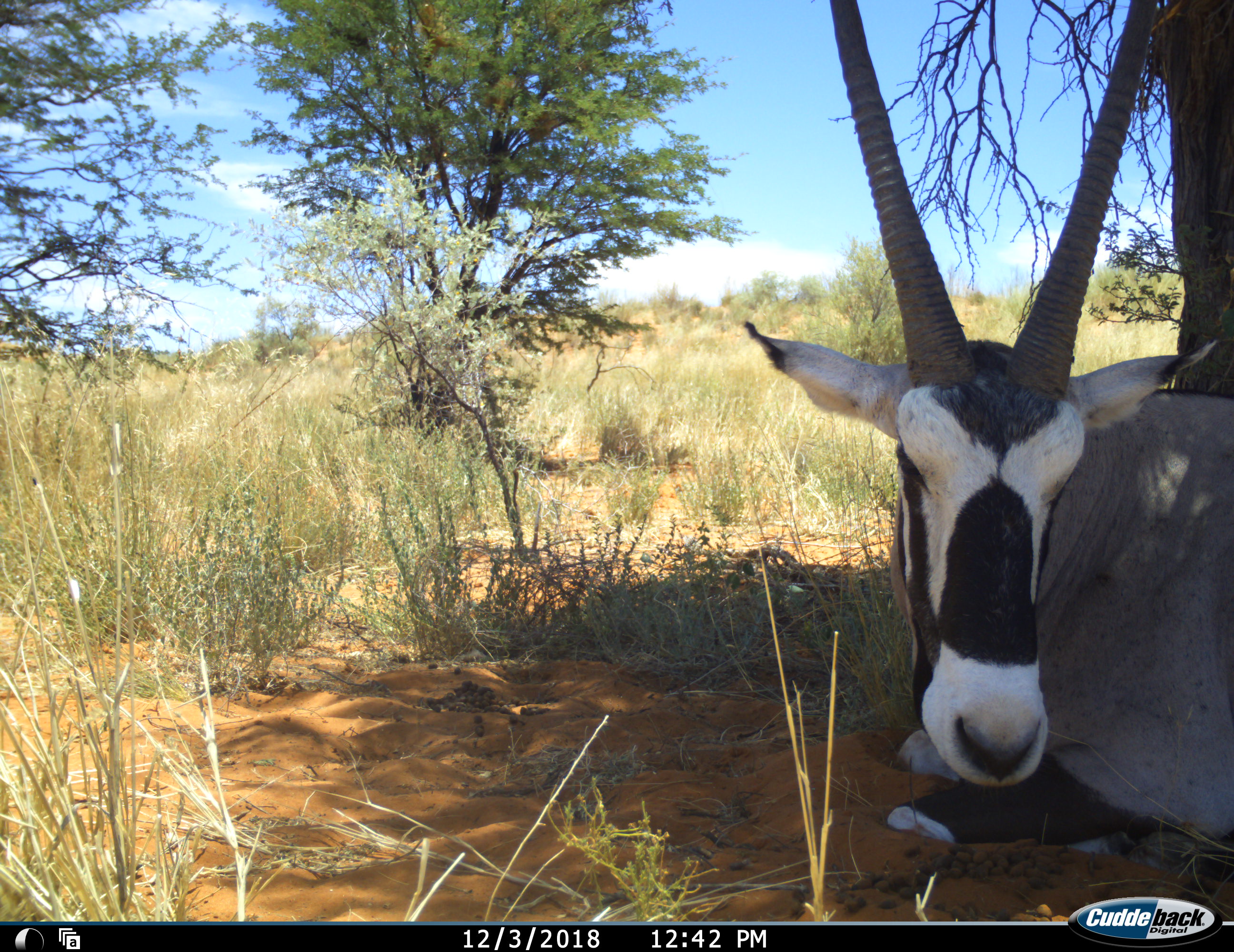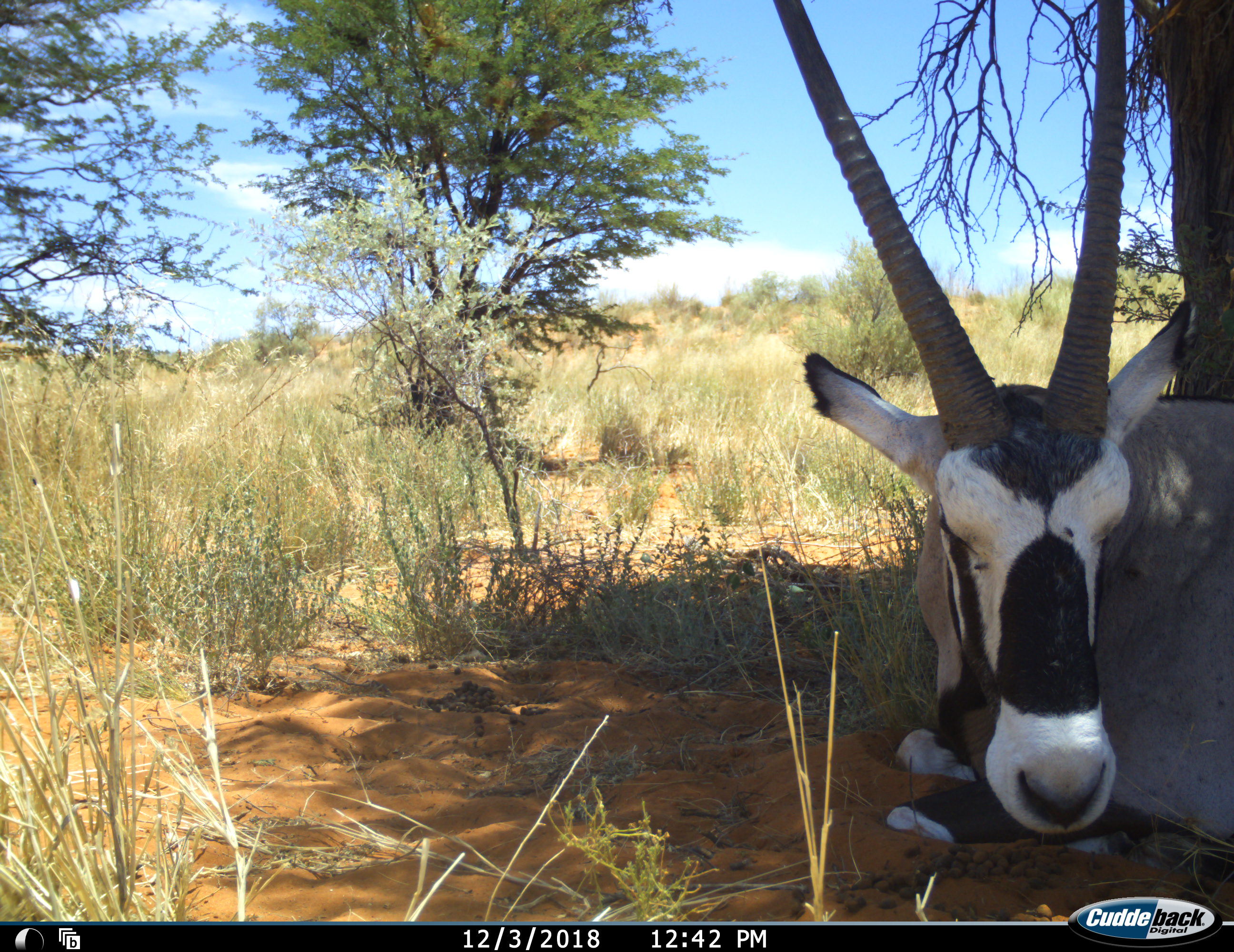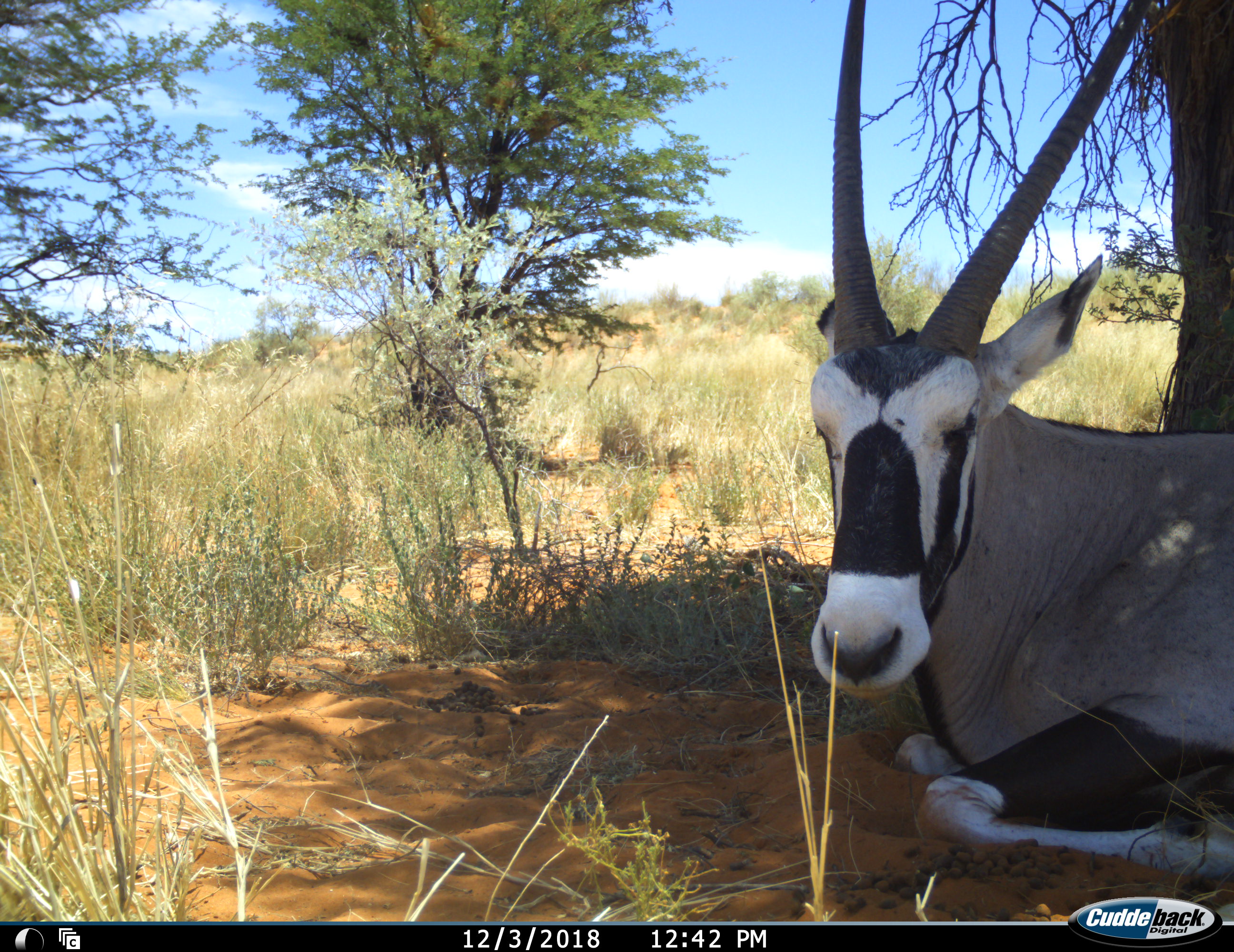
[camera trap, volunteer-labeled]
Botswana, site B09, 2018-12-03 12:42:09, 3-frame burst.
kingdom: Animalia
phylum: Chordata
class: Mammalia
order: Artiodactyla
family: Bovidae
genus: Oryx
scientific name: Oryx gazella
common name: gemsbok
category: gemsbokoryx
Gemsbokoryx (gemsbok) (Oryx gazella), count 1. Behavior (volunteer vote fractions): standing 0%, resting 100%, moving 0%, interacting 0%. Young present (vote fraction): 0%. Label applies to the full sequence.